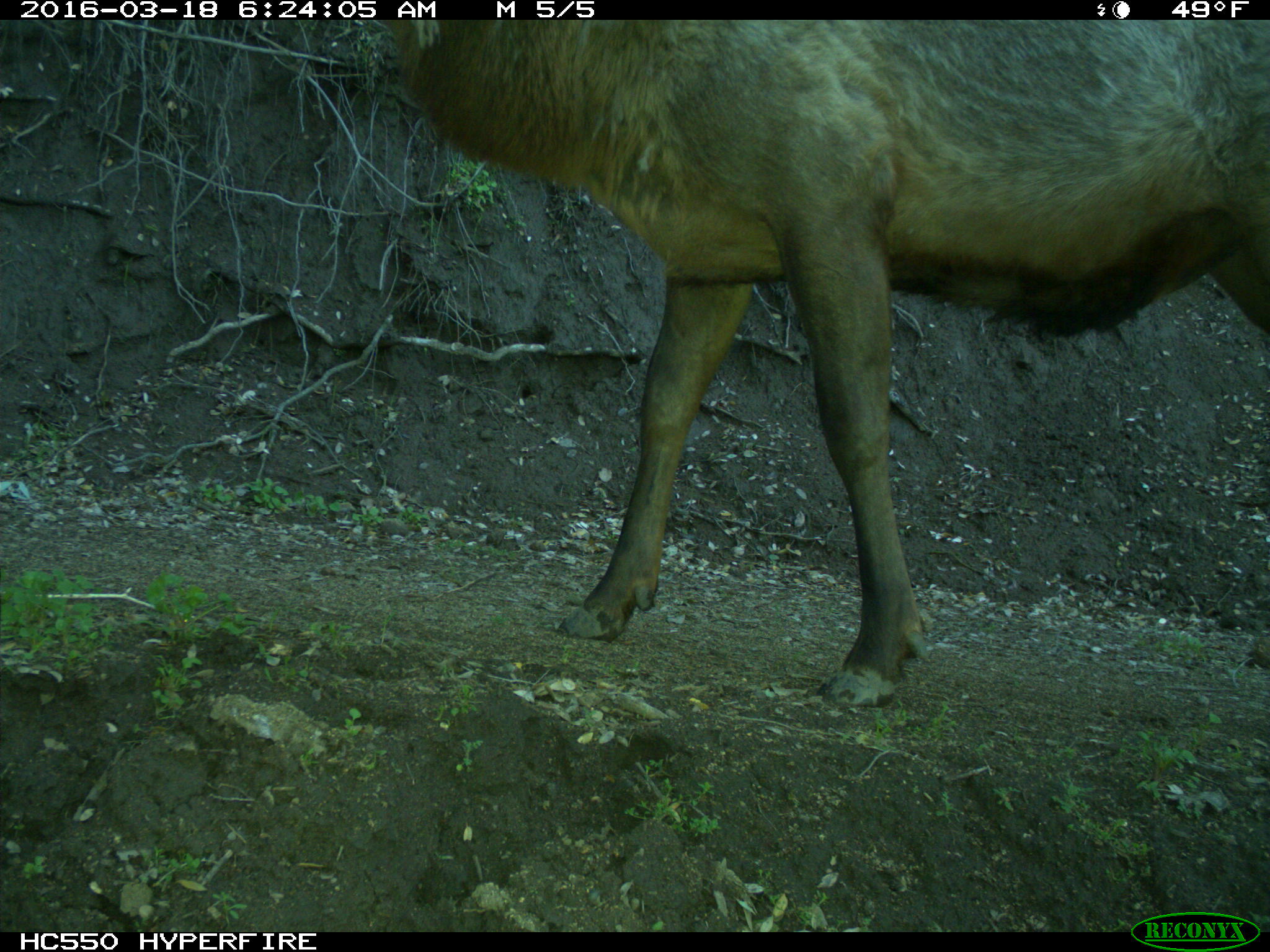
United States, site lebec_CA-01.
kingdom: Animalia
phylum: Chordata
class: Mammalia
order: Artiodactyla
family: Cervidae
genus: Cervus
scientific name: Cervus canadensis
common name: elk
Cervus canadensis (elk).